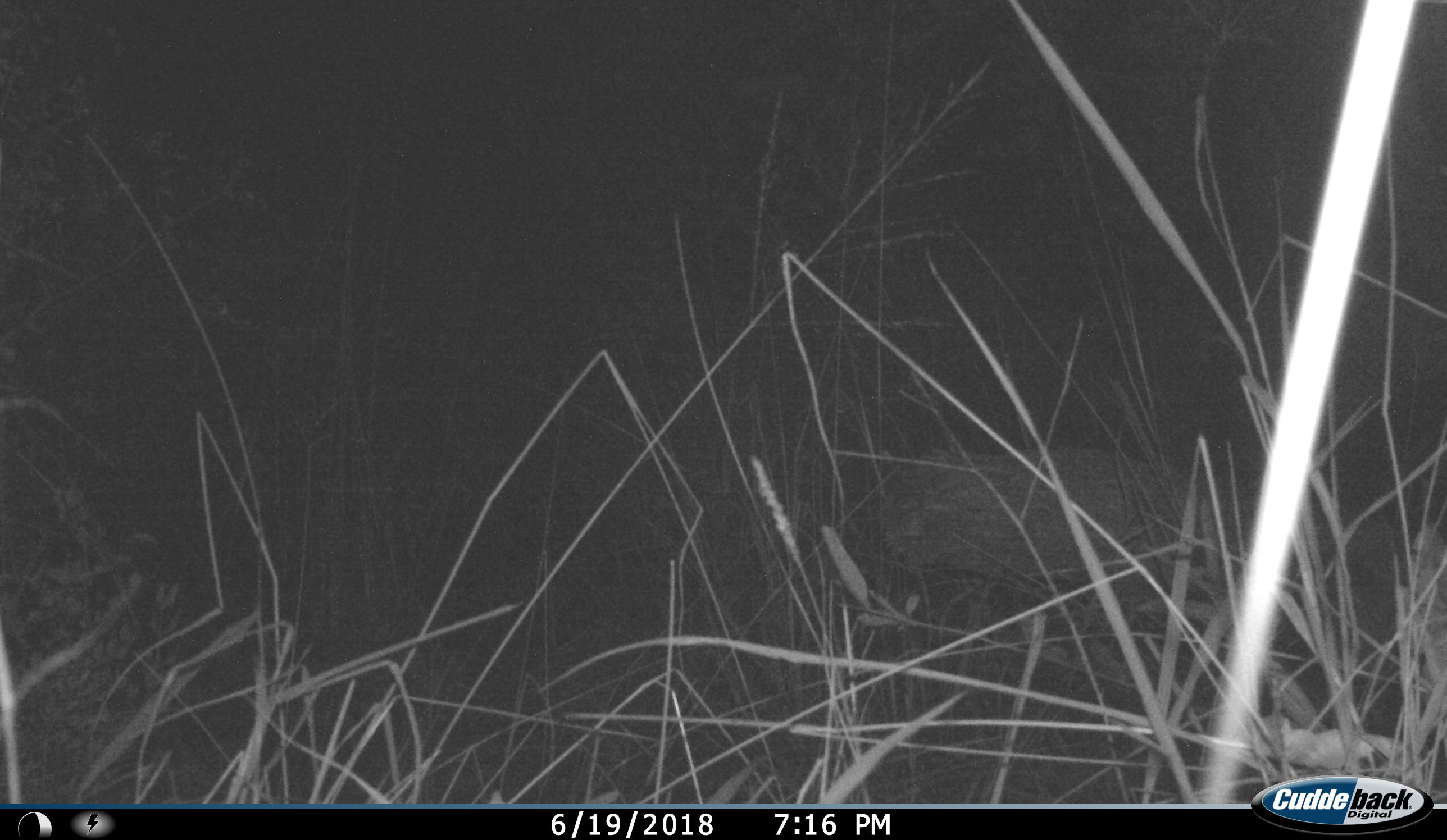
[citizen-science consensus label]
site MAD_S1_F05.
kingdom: Animalia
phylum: Chordata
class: Mammalia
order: Artiodactyla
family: Suidae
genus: Phacochoerus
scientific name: Phacochoerus africanus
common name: warthog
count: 1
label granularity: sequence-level